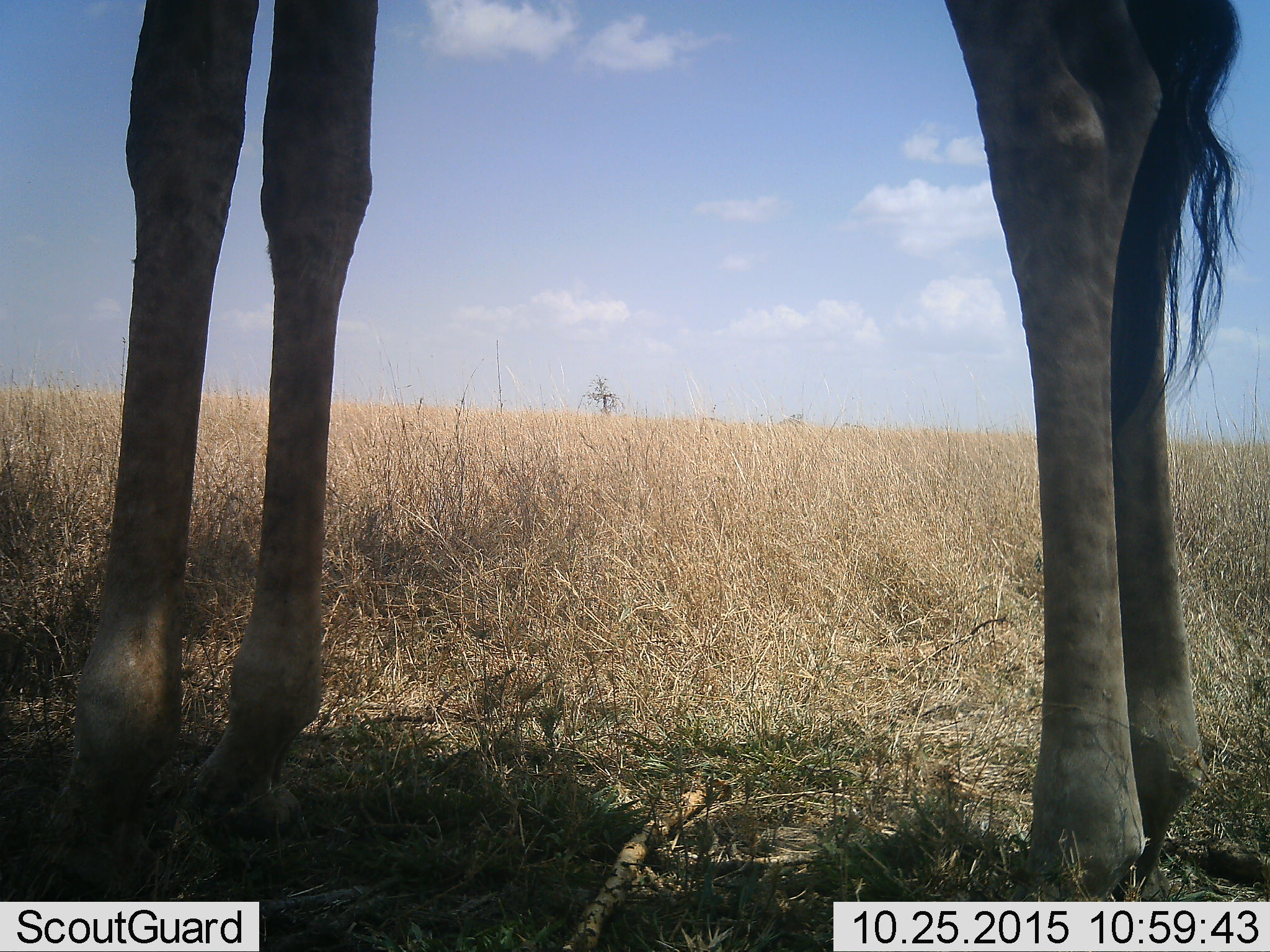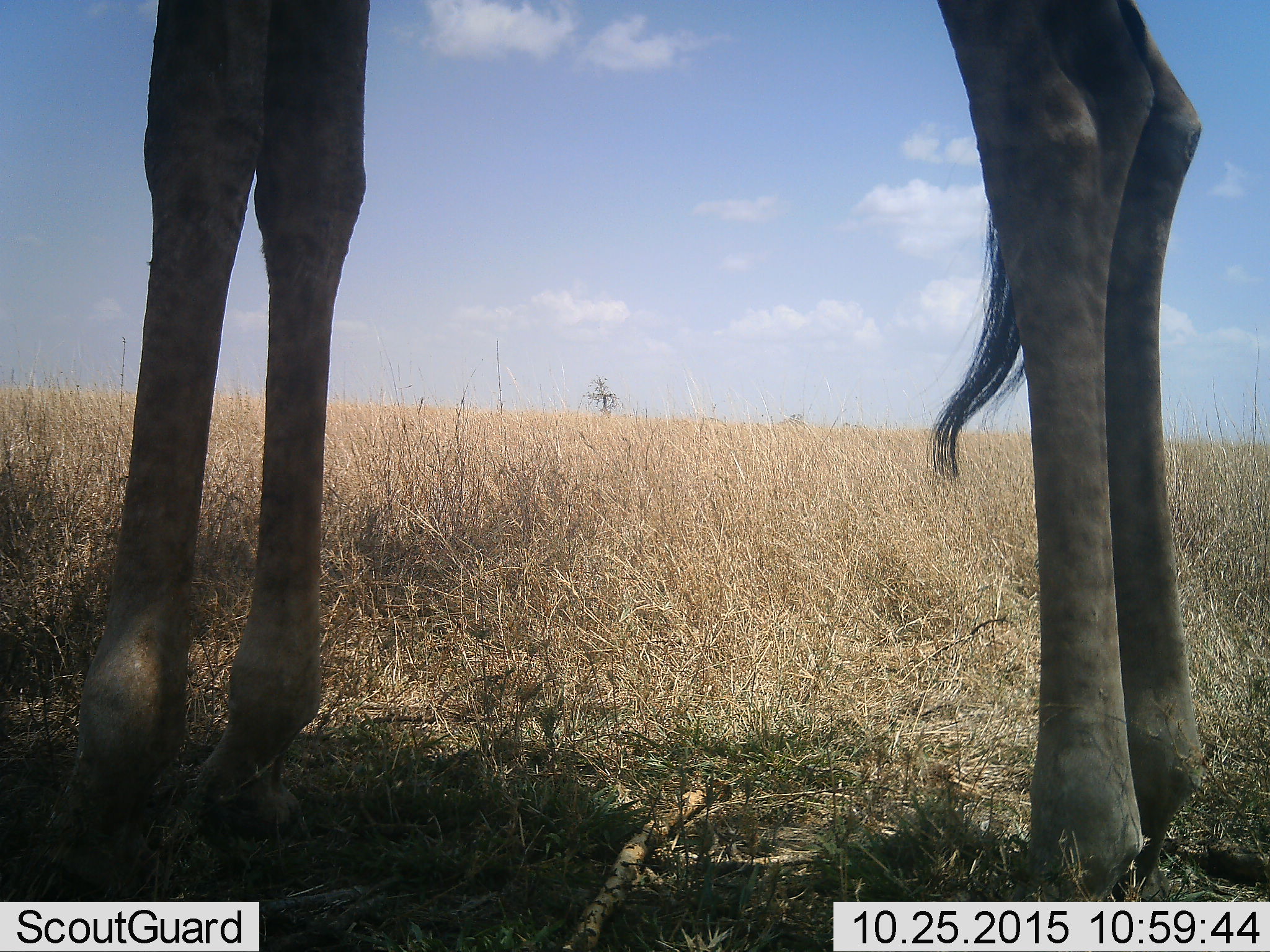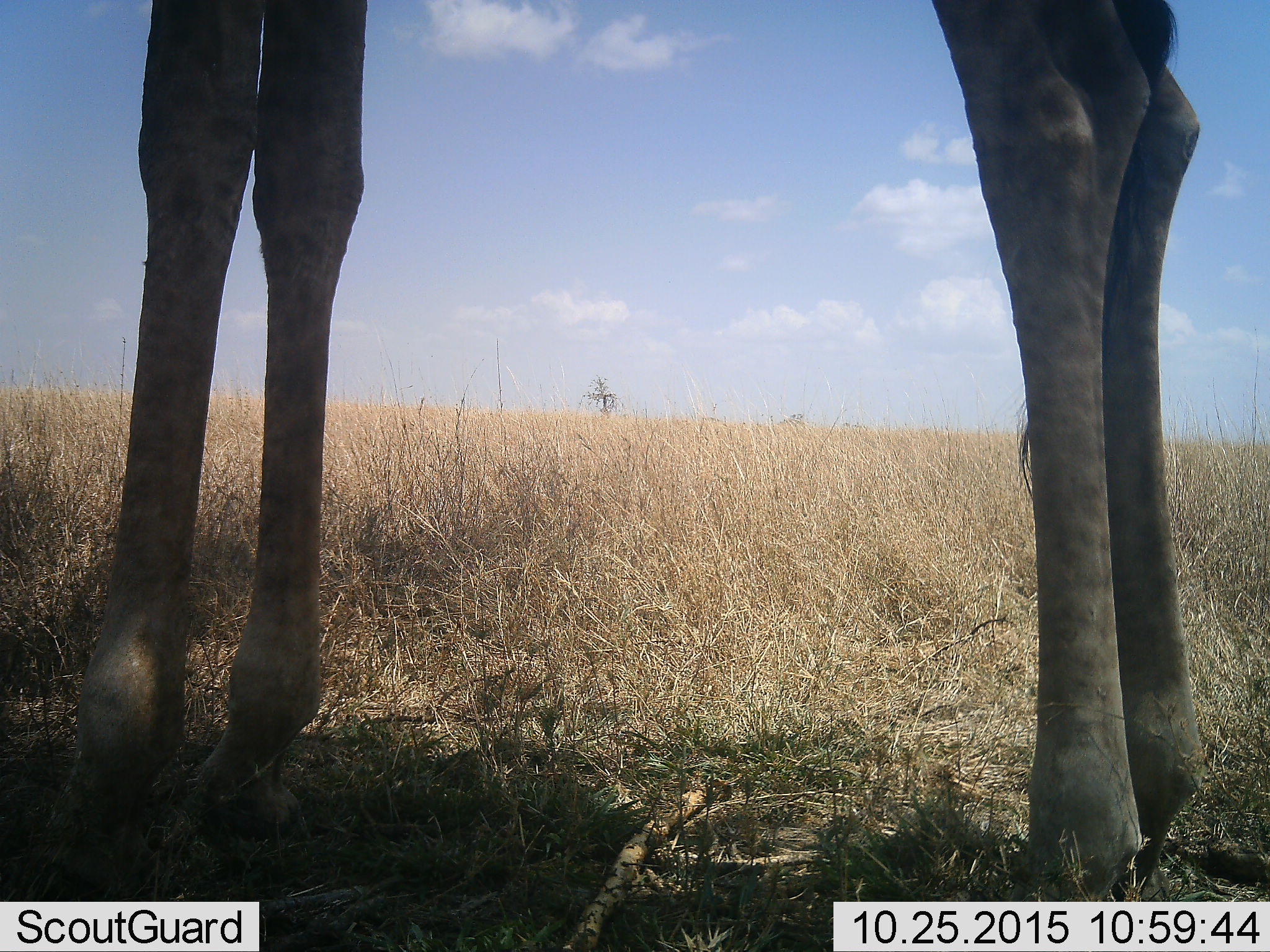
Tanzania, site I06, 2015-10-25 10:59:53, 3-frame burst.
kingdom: Animalia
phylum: Chordata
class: Mammalia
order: Artiodactyla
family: Giraffidae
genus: Giraffa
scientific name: Giraffa camelopardalis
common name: giraffe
Giraffe (Giraffa camelopardalis), count 1. Behavior (volunteer vote fractions): standing 100%, resting 0%, moving 0%, interacting 0%. Young present (vote fraction): 10%. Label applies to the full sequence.